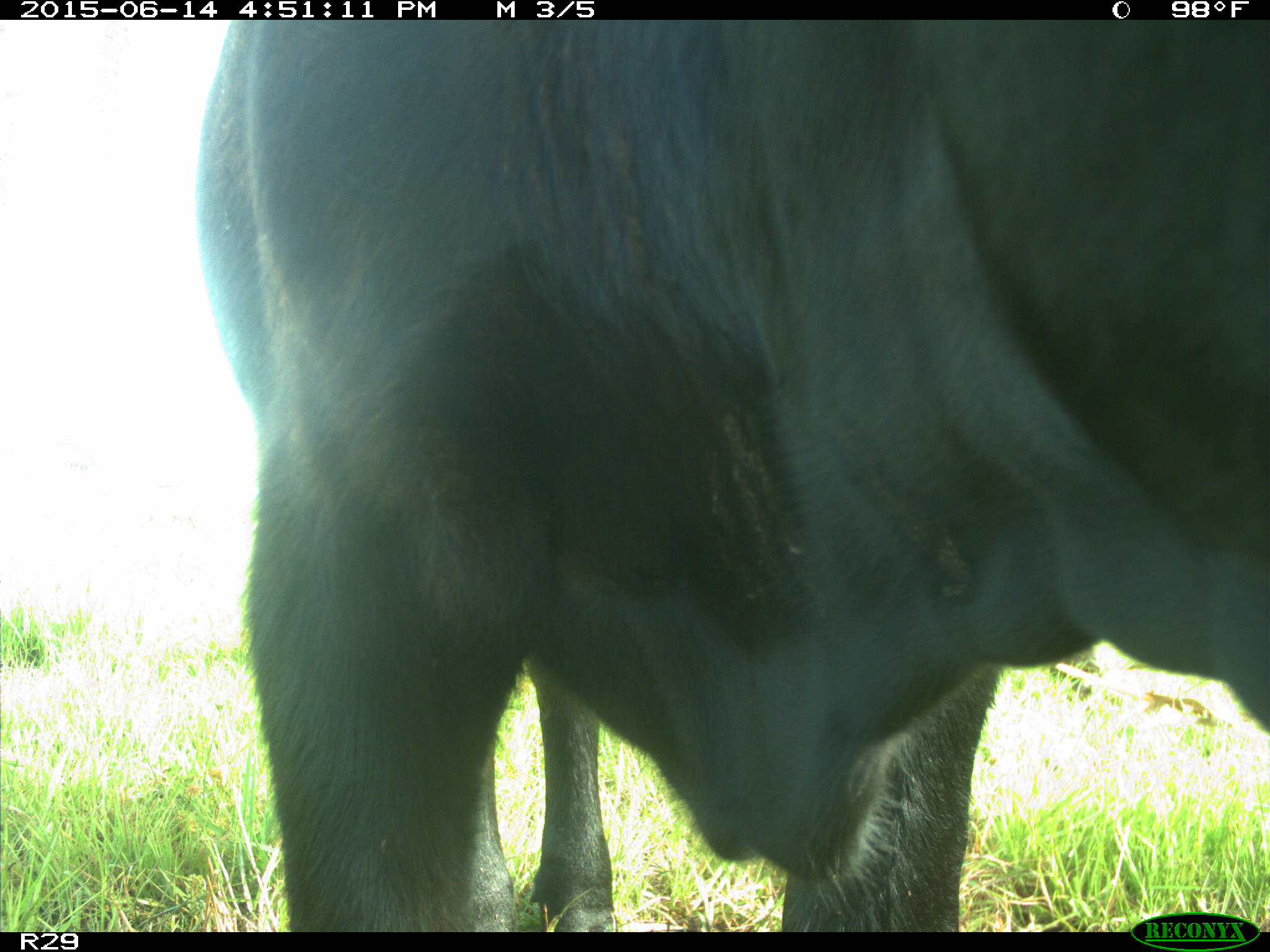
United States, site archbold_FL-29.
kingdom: Animalia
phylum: Chordata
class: Mammalia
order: Artiodactyla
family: Bovidae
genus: Bos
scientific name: Bos taurus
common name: domestic cow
Bos taurus (domestic cow).